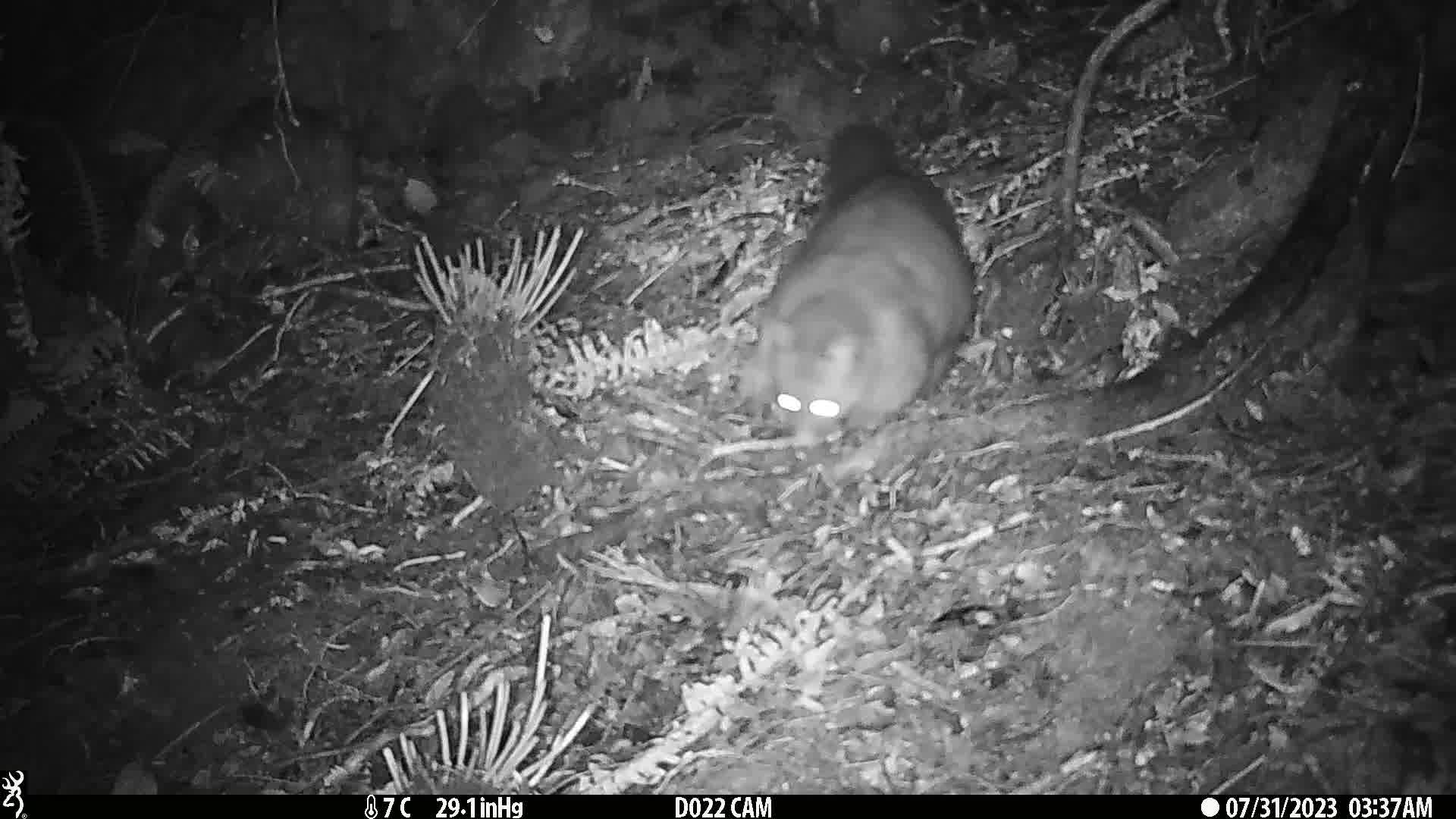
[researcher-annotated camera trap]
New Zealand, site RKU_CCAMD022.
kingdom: Animalia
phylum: Chordata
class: Mammalia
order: Diprotodontia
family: Phalangeridae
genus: Trichosurus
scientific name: Trichosurus vulpecula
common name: common brushtail possum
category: possum